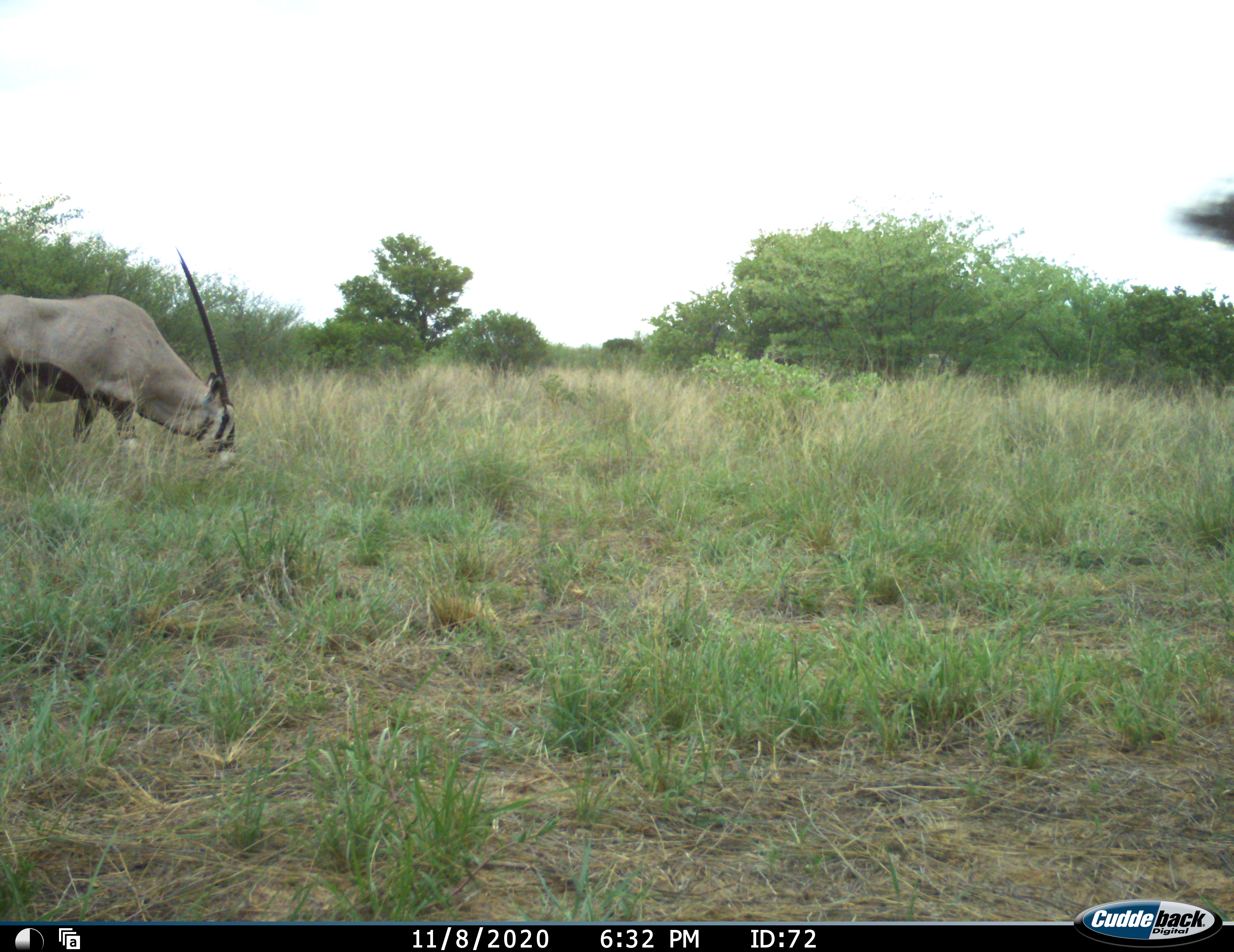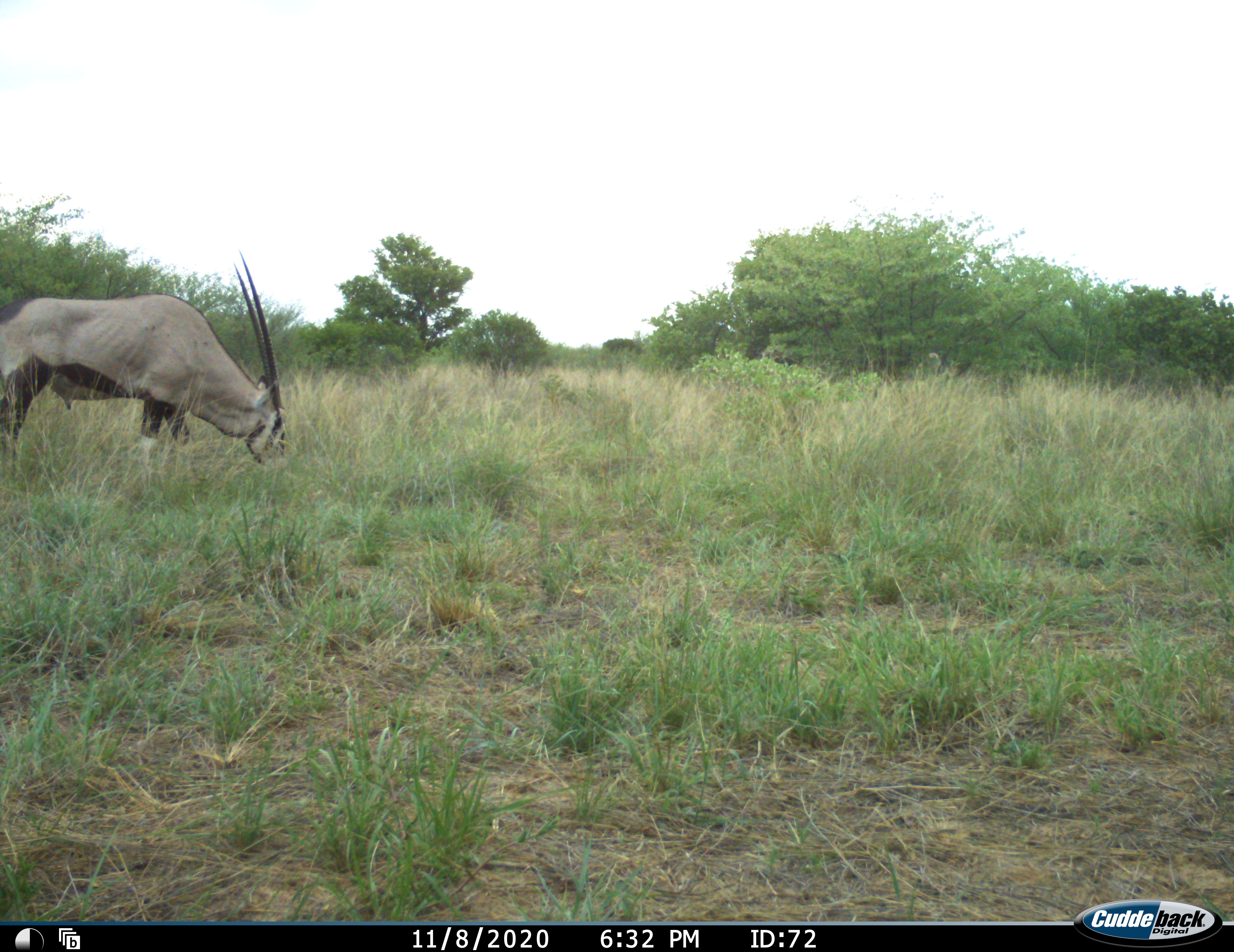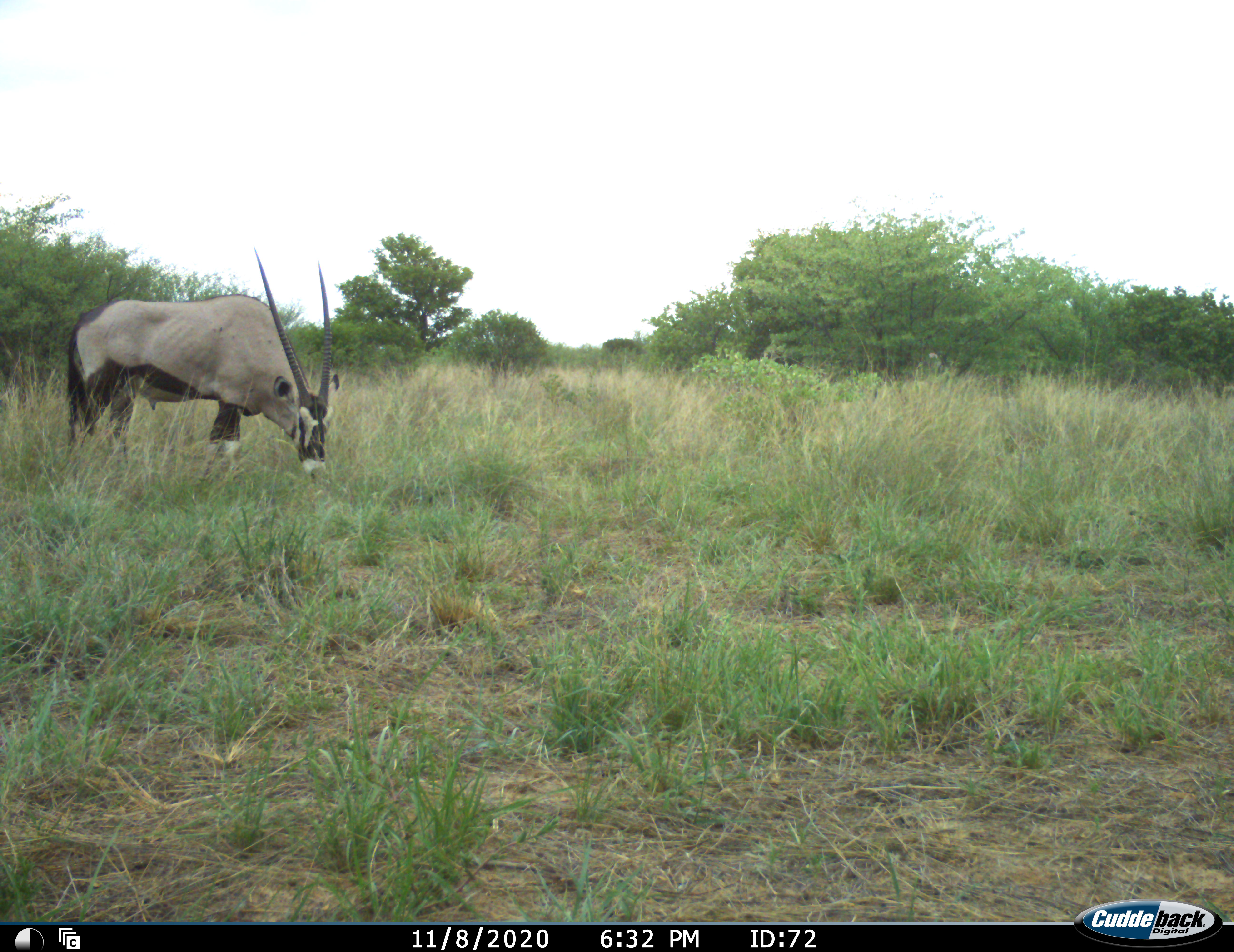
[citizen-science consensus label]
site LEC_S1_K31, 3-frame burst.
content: unidentified animal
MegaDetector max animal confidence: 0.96